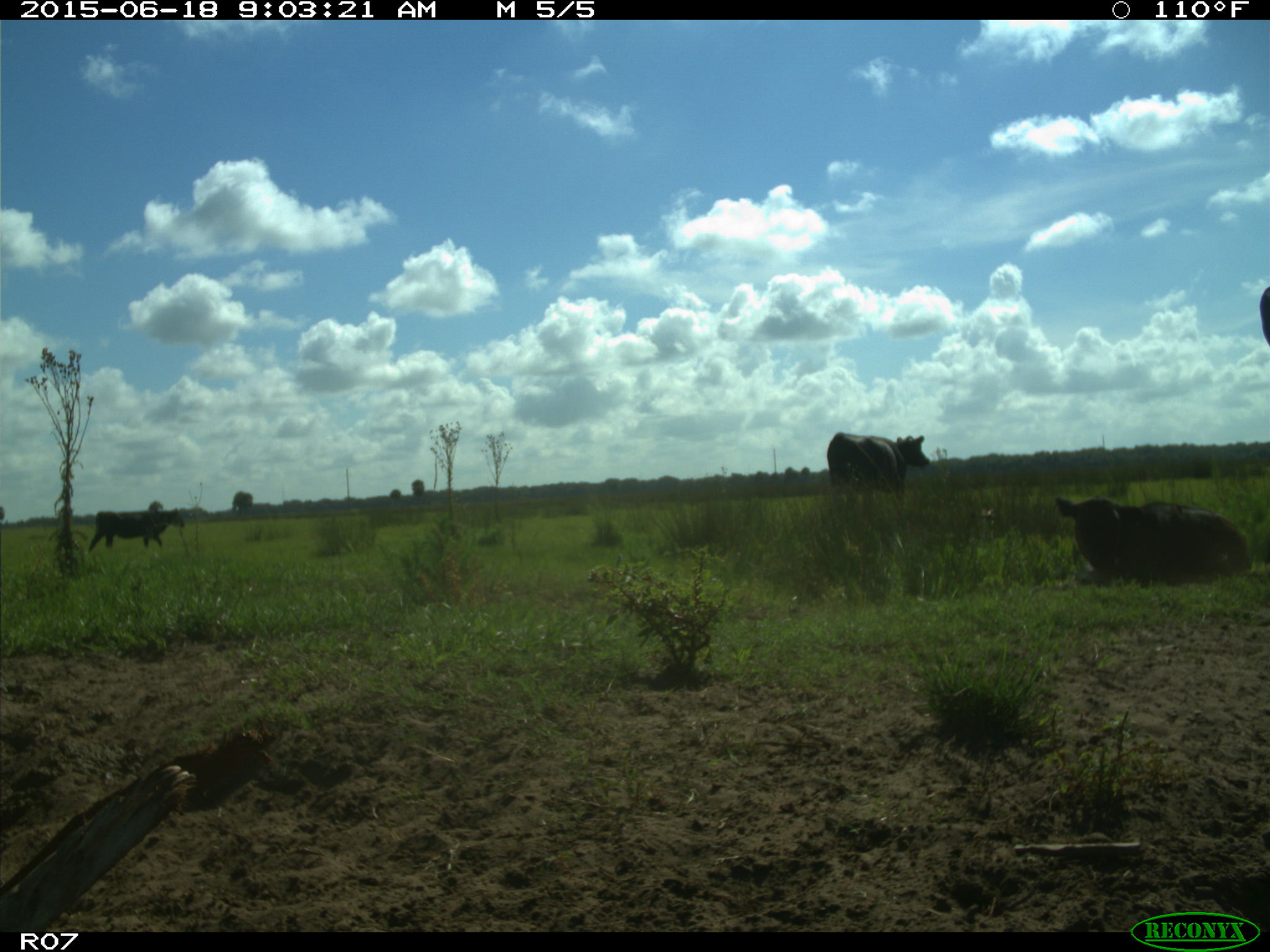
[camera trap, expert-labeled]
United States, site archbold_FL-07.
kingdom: Animalia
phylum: Chordata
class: Mammalia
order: Artiodactyla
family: Bovidae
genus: Bos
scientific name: Bos taurus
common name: domestic cow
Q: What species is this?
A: Bos taurus (domestic cow).